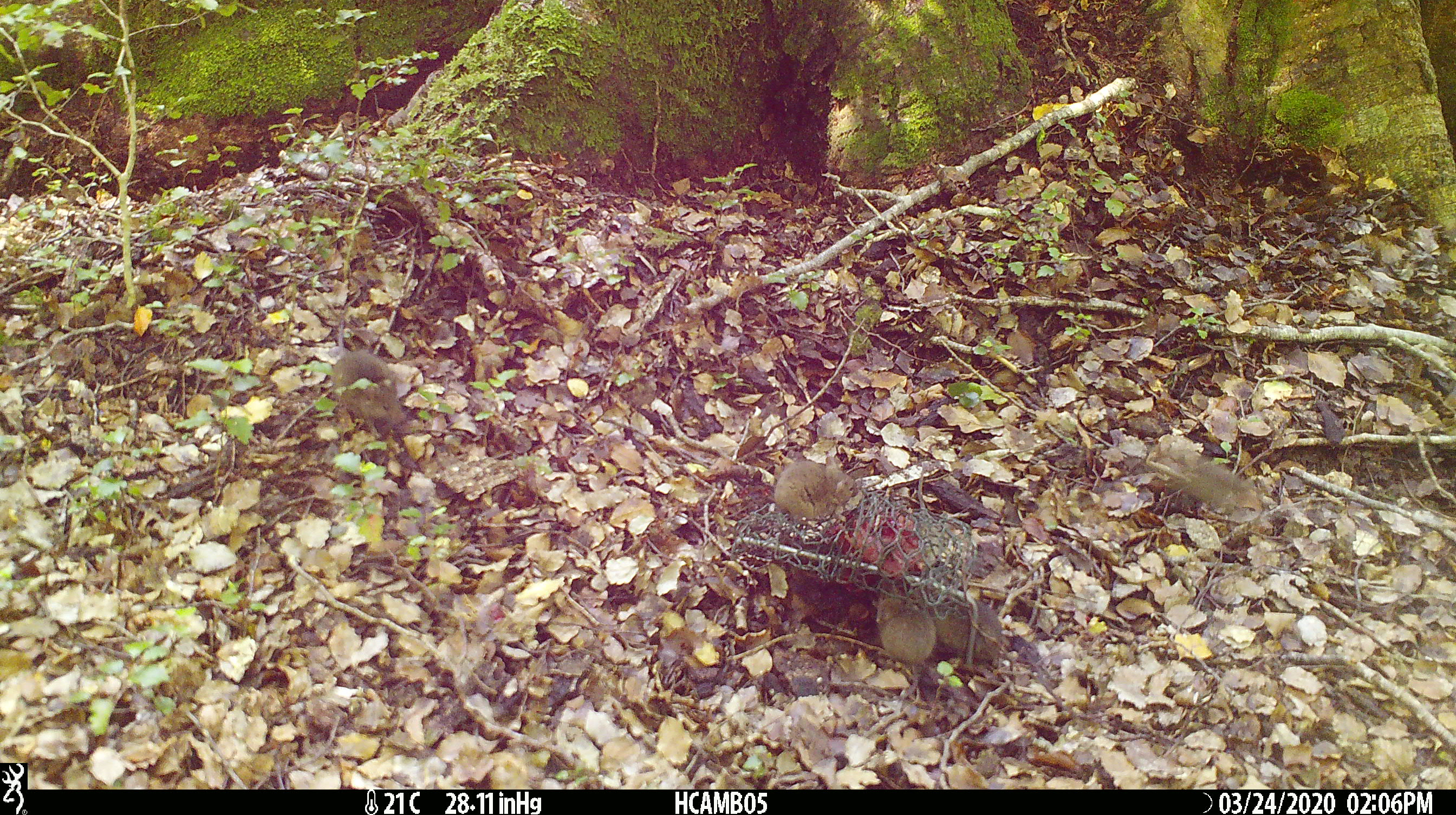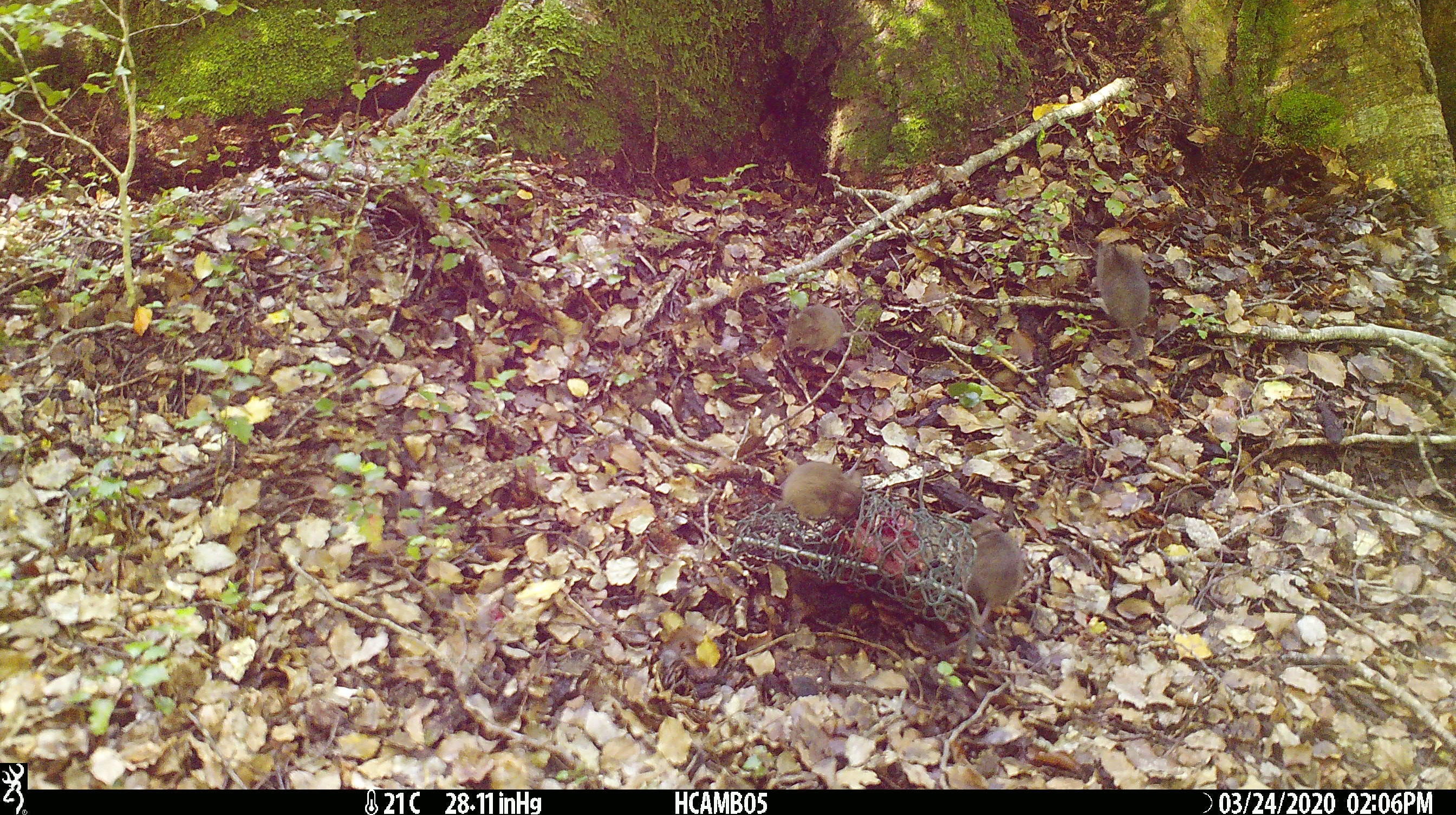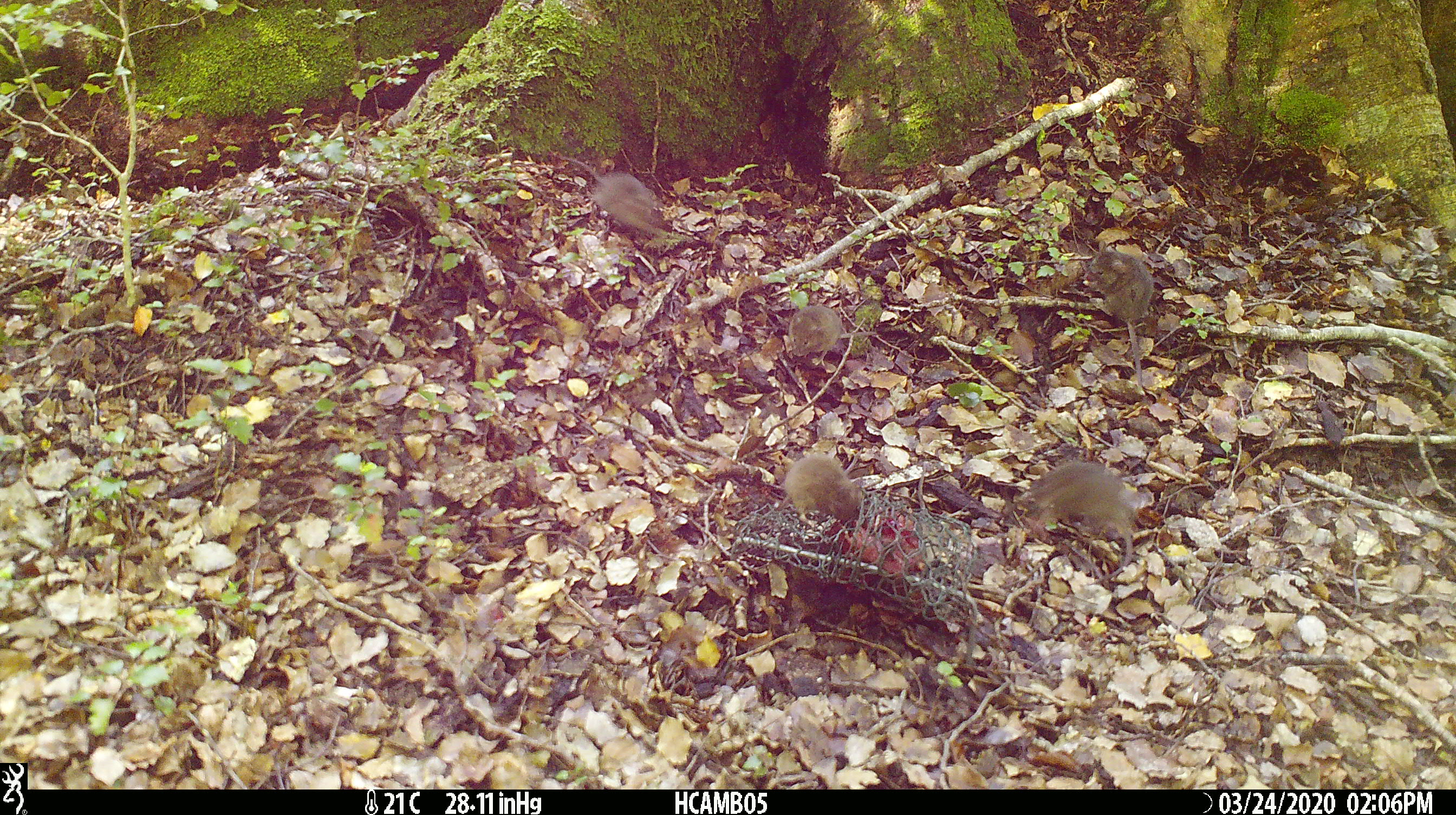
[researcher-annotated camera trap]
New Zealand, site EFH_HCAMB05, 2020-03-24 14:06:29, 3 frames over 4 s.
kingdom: Animalia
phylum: Chordata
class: Mammalia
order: Rodentia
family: Muridae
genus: Mus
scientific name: Mus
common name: mouse